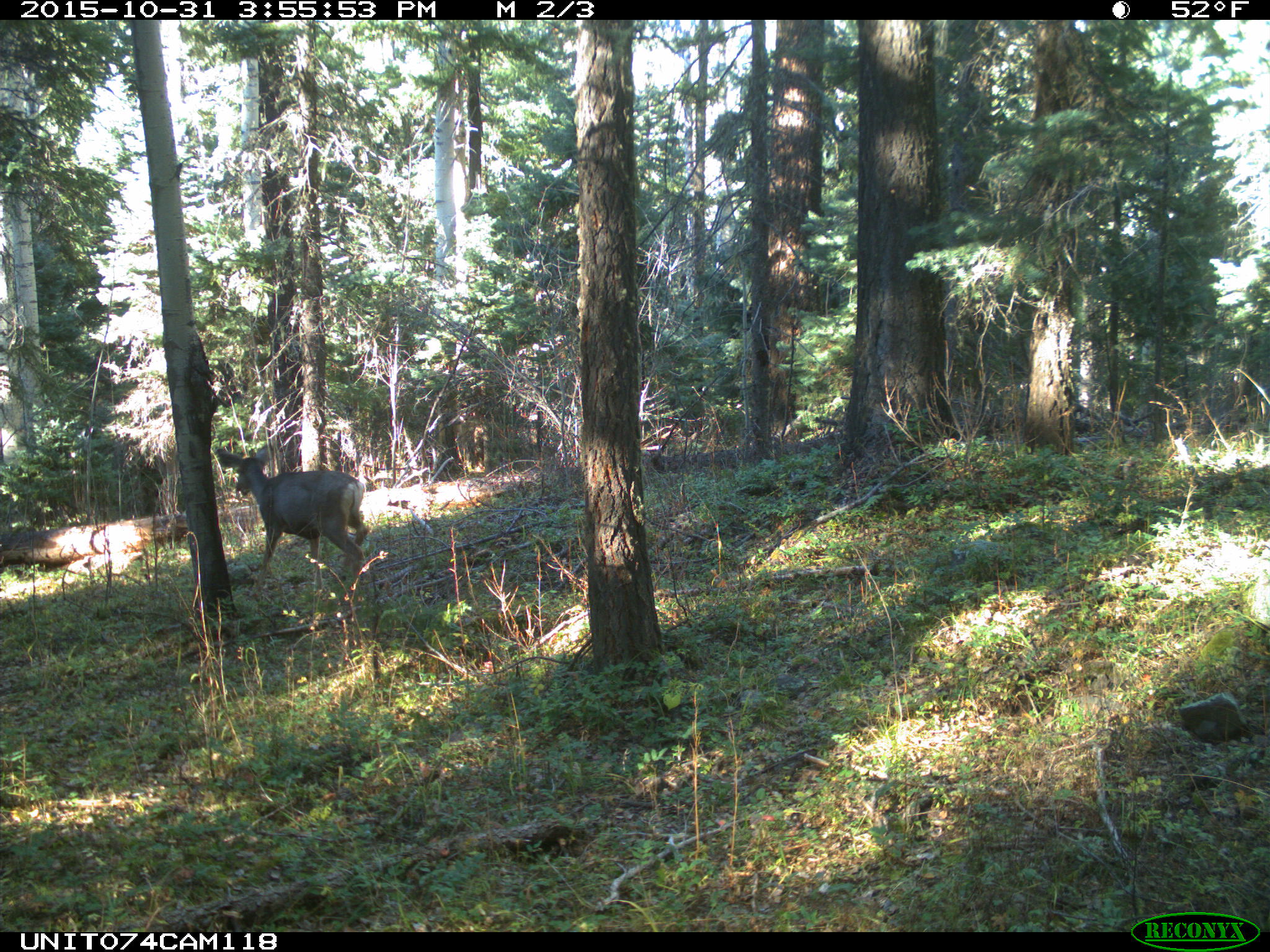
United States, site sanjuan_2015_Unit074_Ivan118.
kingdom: Animalia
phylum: Chordata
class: Mammalia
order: Artiodactyla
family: Cervidae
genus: Odocoileus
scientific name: Odocoileus hemionus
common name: mule deer